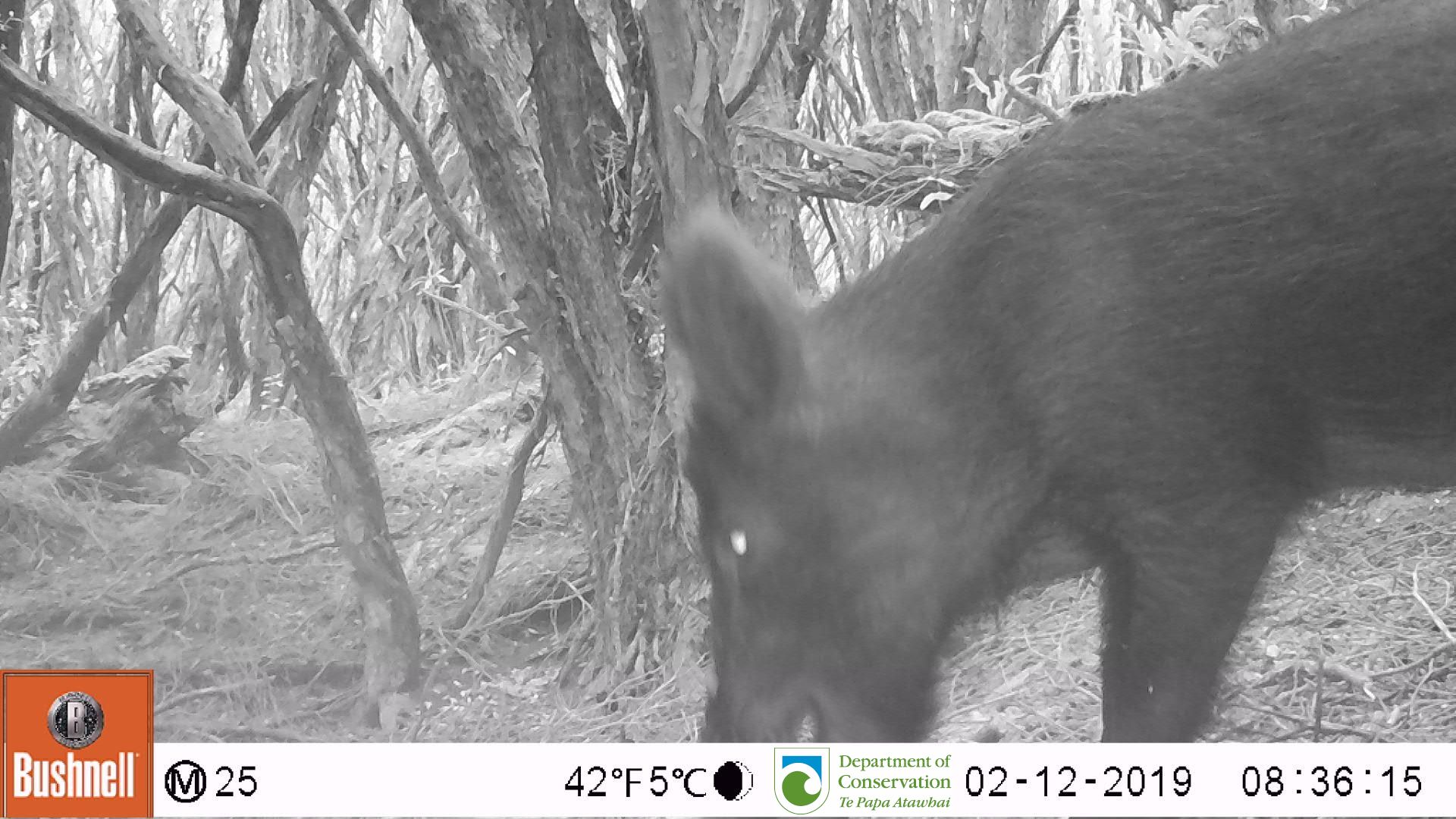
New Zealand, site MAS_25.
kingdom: Animalia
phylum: Chordata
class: Mammalia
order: Artiodactyla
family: Suidae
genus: Sus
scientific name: Sus scrofa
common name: pig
Pig (Sus scrofa).